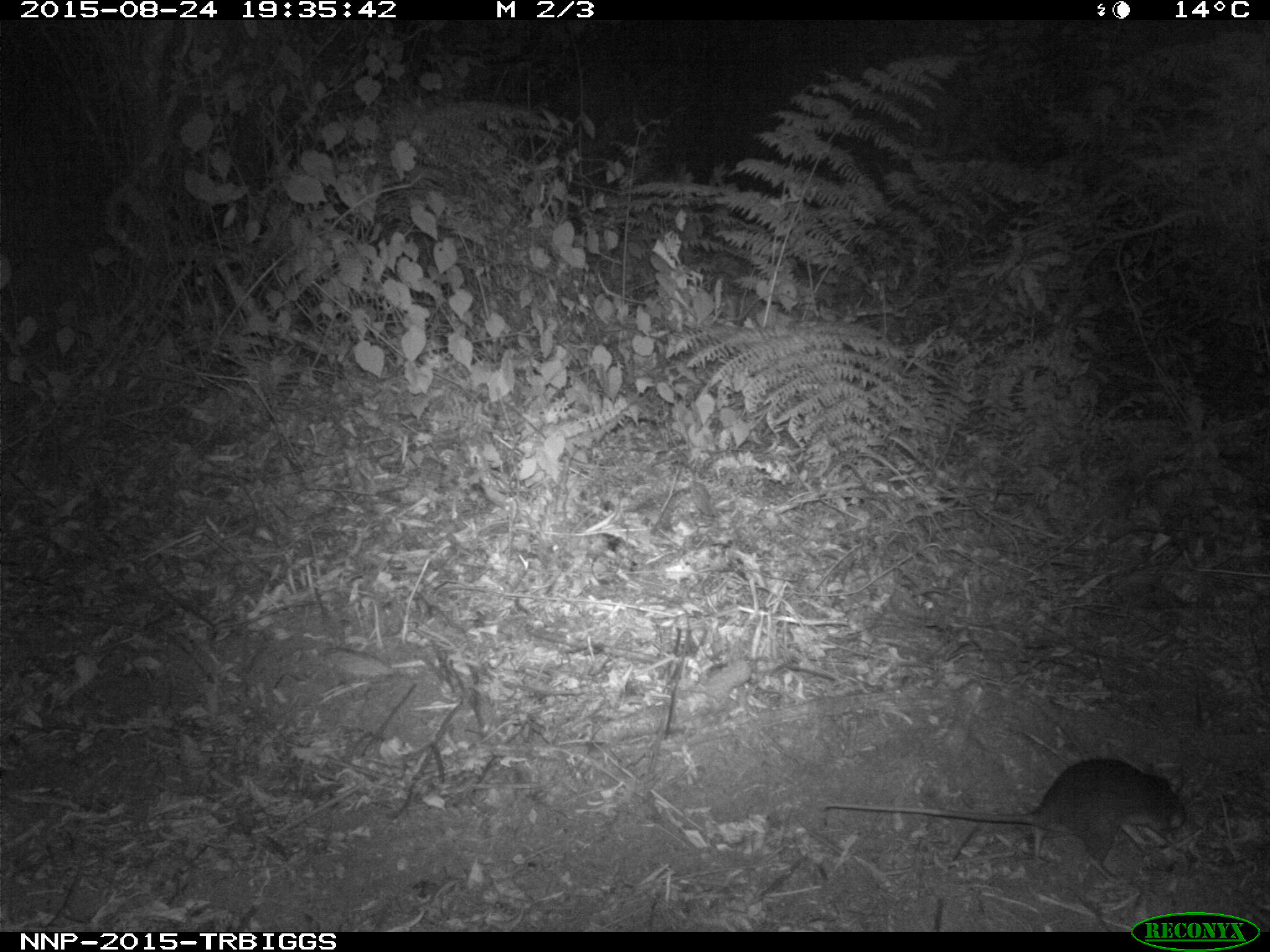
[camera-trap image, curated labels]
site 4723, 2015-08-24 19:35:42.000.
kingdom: Animalia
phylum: Chordata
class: Mammalia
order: Rodentia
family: Nesomyidae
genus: Cricetomys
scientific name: Cricetomys gambianus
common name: african giant pouched rat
Cricetomys gambianus (african giant pouched rat), count 1.